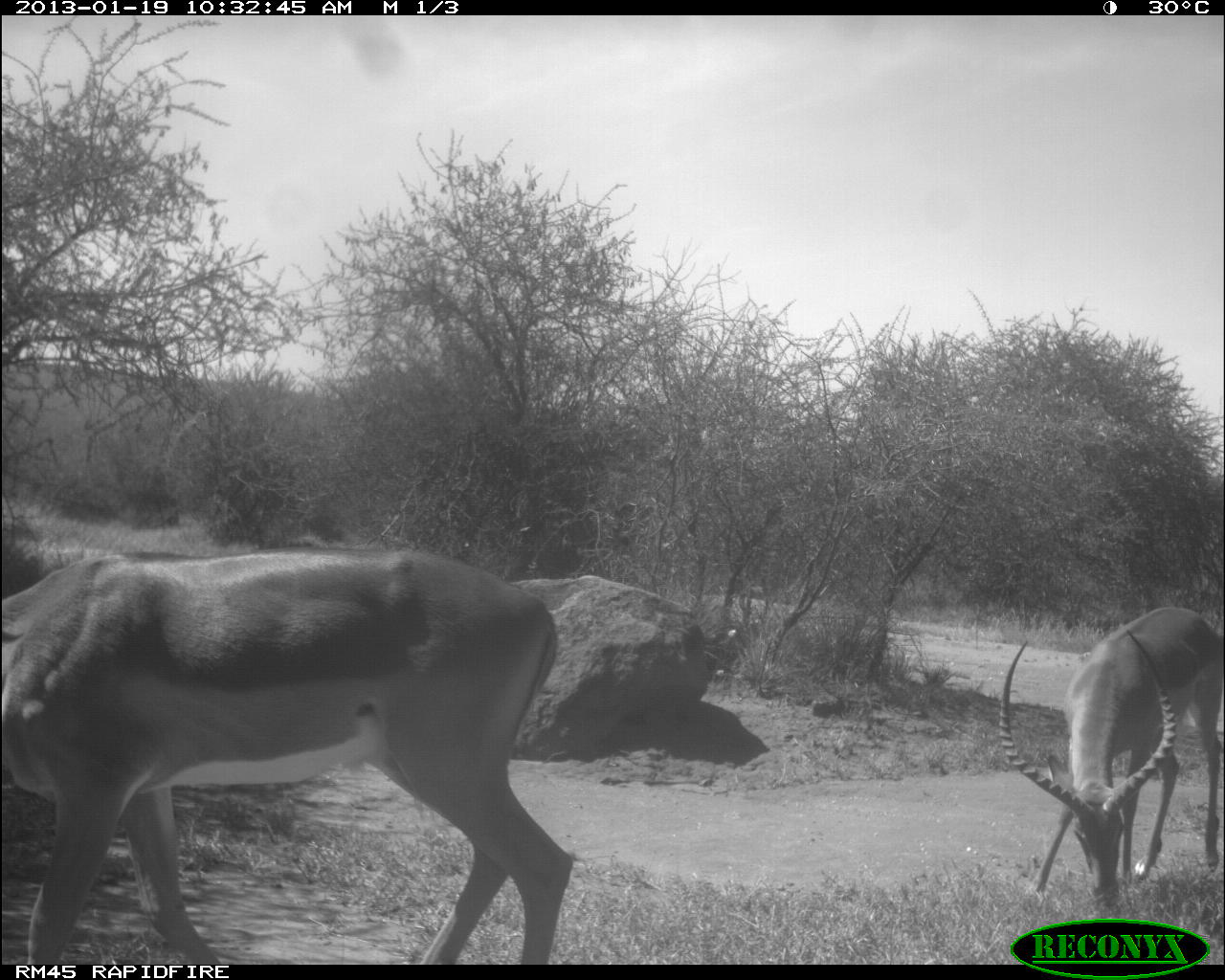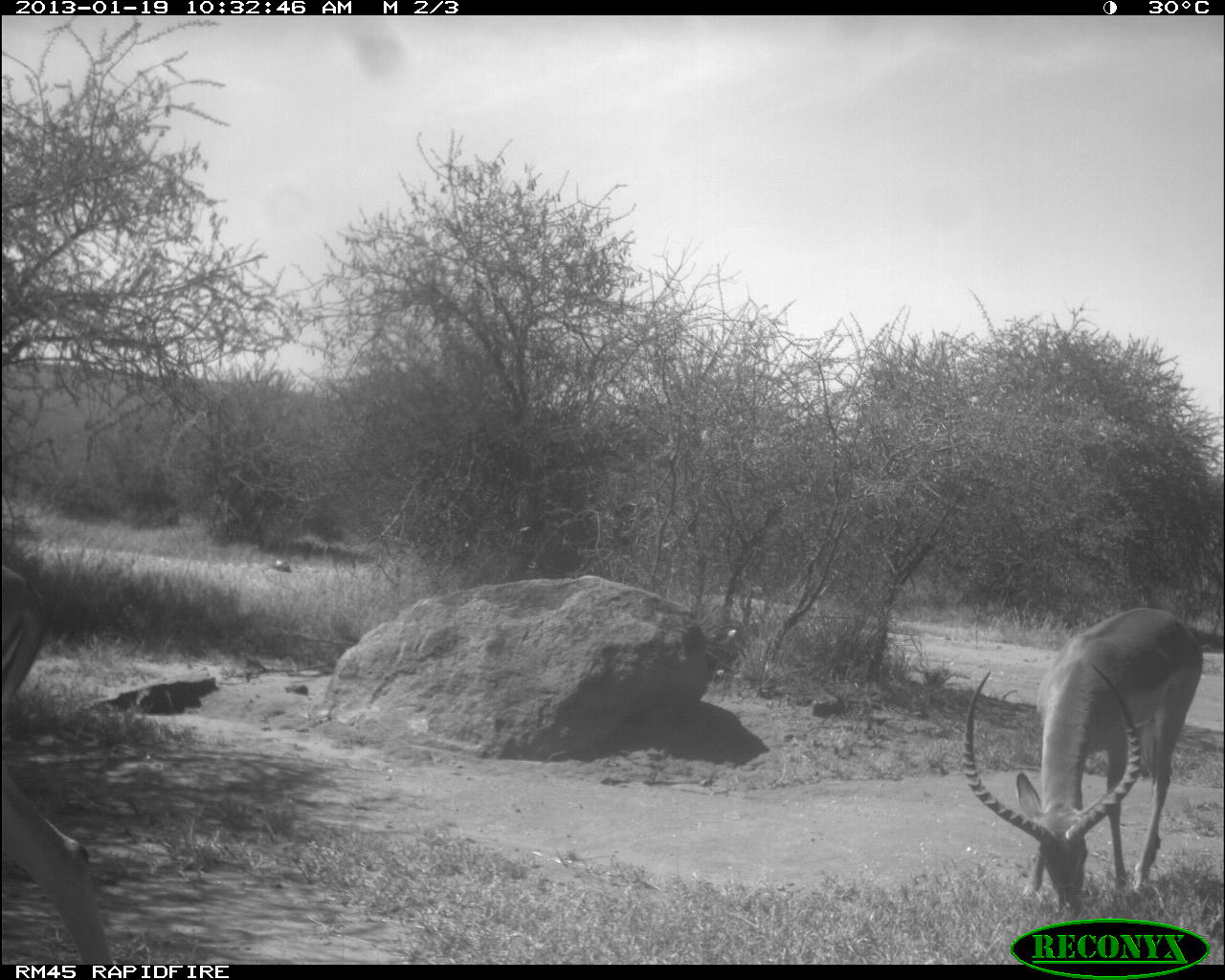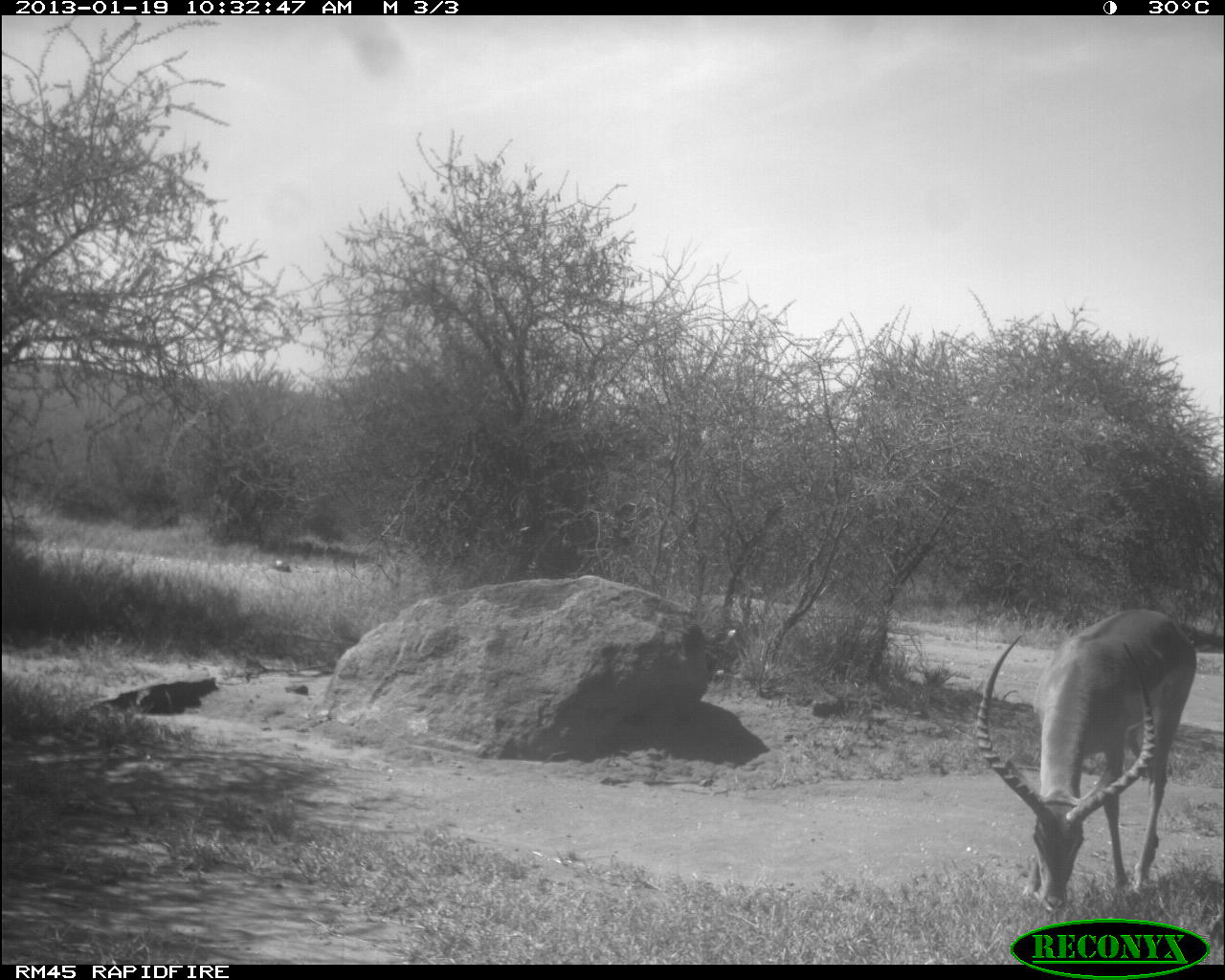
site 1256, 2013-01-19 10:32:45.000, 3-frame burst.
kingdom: Animalia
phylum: Chordata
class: Mammalia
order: Artiodactyla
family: Bovidae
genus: Aepyceros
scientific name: Aepyceros melampus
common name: impala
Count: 2.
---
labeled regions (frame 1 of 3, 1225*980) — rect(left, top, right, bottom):
aepyceros melampus: rect(0, 542, 571, 965); rect(995, 605, 1222, 907)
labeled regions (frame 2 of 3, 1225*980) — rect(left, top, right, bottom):
aepyceros melampus: rect(959, 605, 1203, 911); rect(0, 560, 114, 965)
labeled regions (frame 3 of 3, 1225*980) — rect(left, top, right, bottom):
aepyceros melampus: rect(973, 605, 1195, 914)